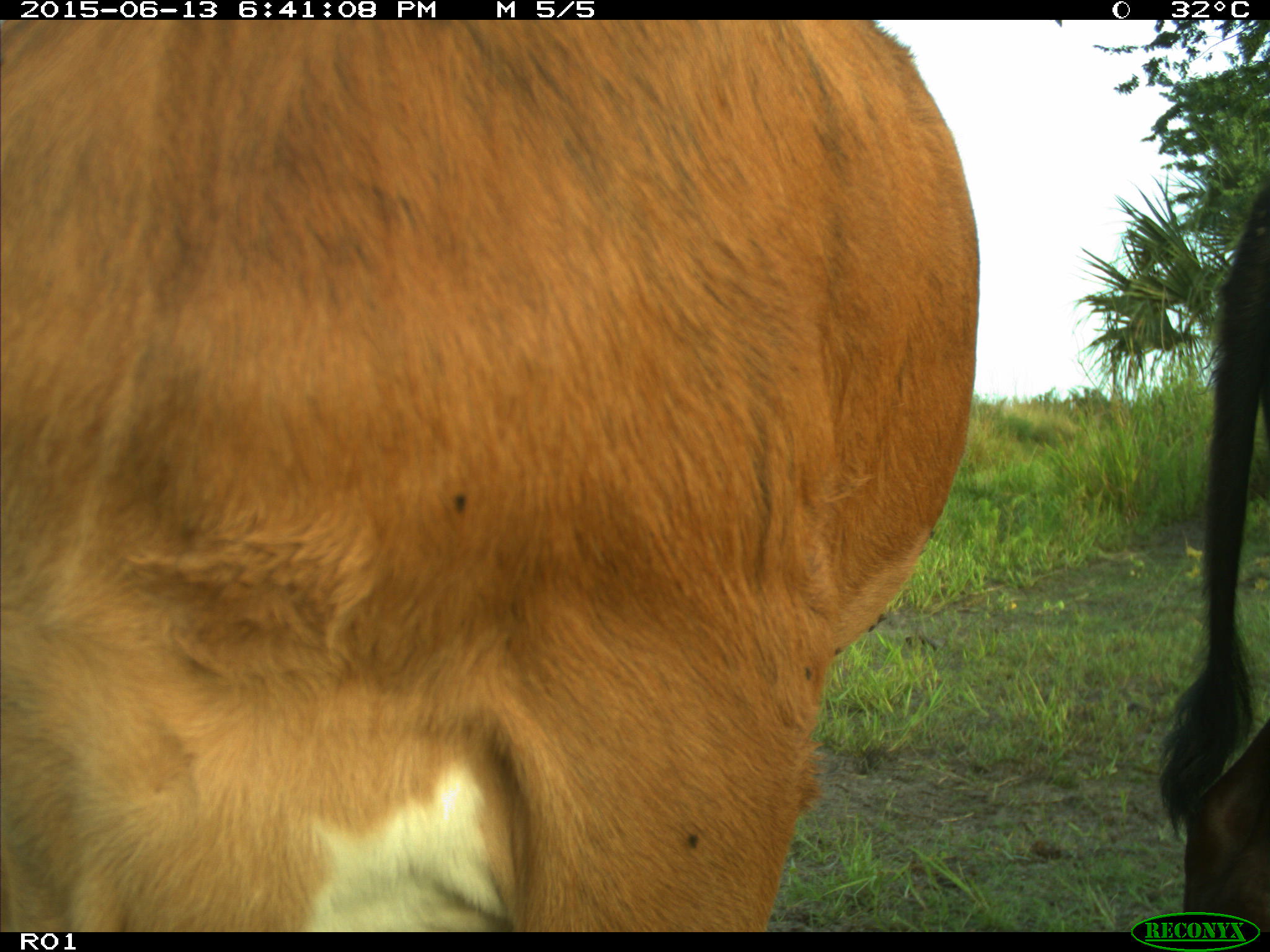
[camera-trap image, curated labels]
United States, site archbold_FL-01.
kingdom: Animalia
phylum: Chordata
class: Mammalia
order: Artiodactyla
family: Bovidae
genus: Bos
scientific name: Bos taurus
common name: domestic cow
Bos taurus (domestic cow).